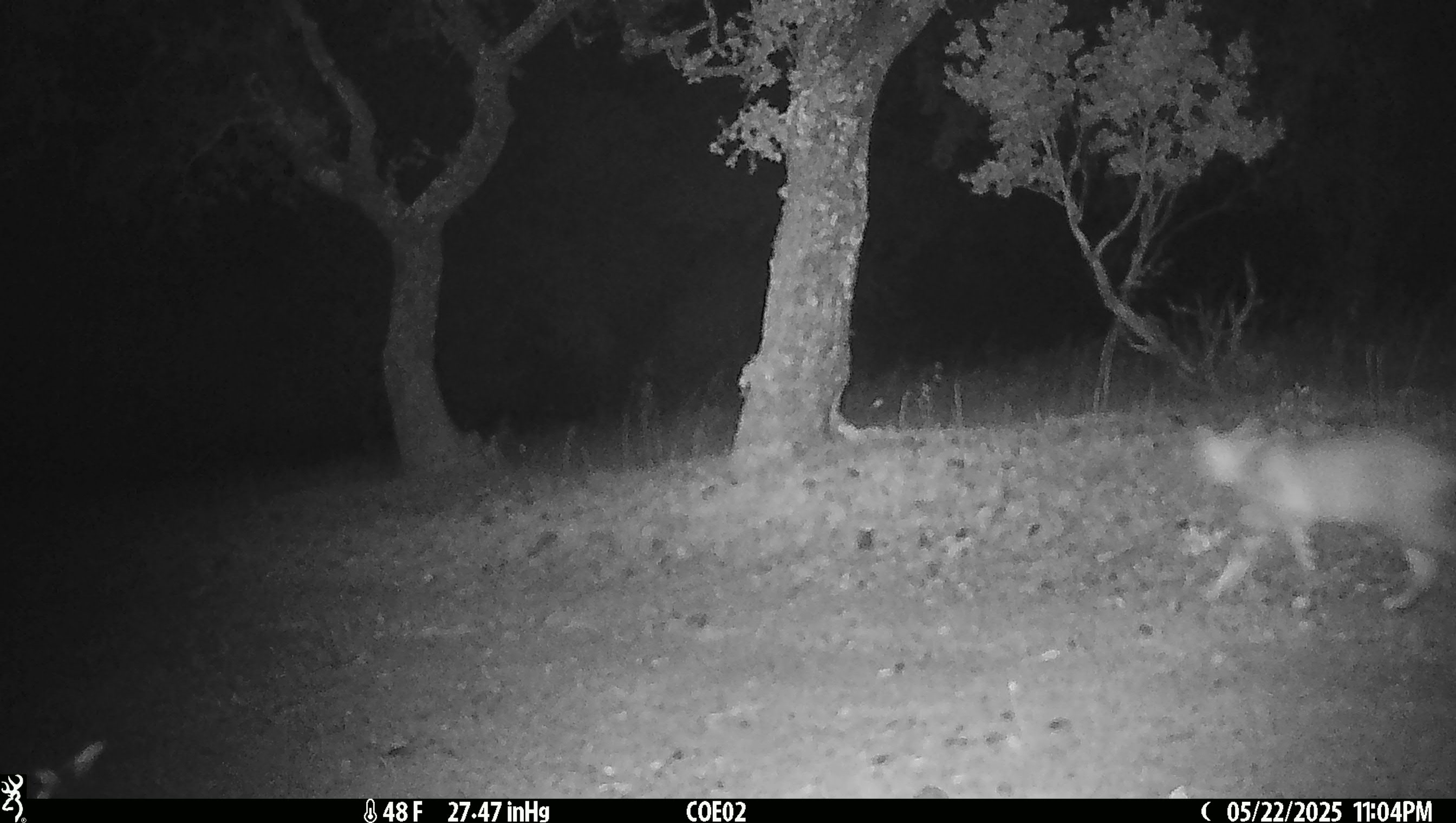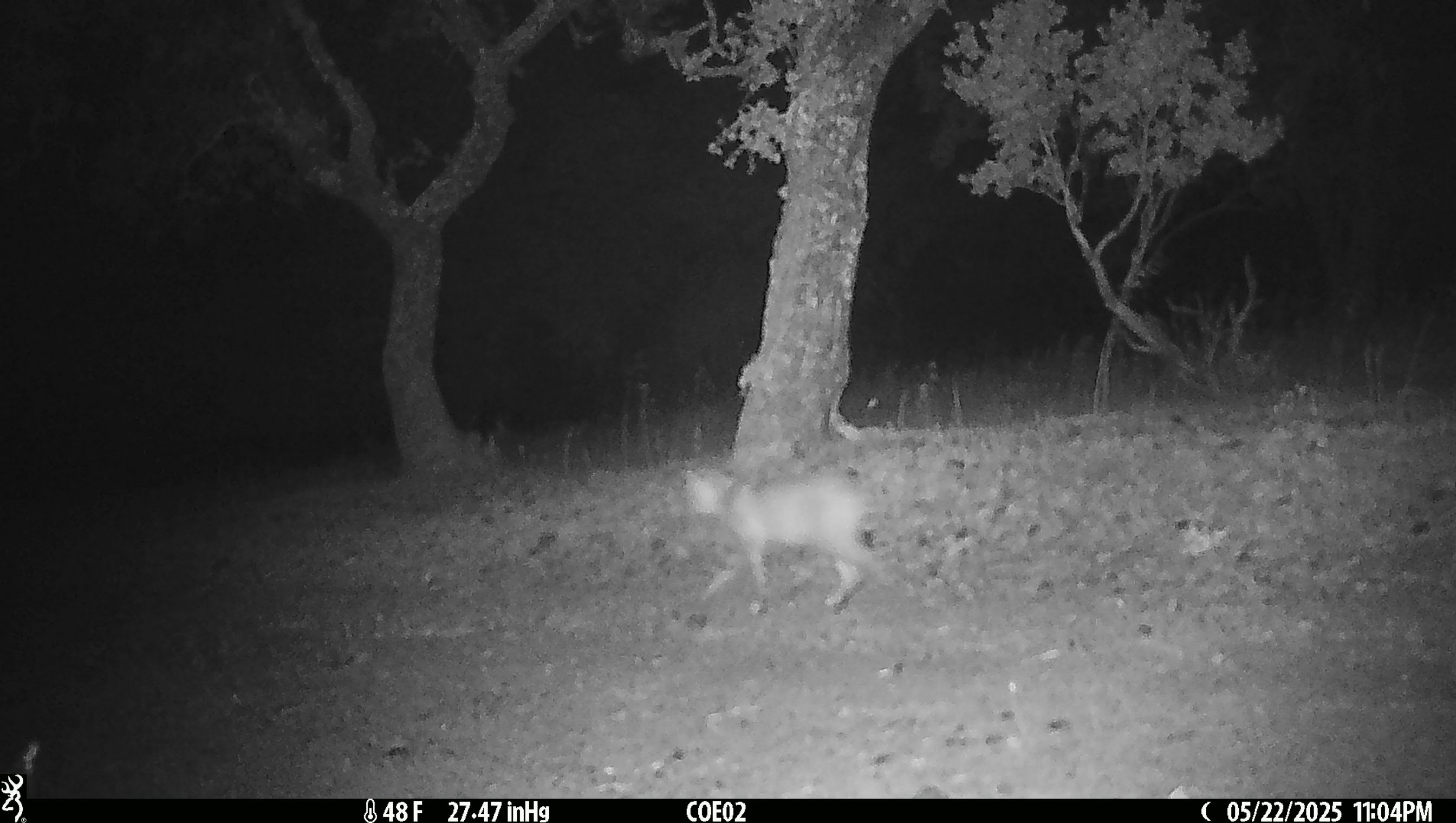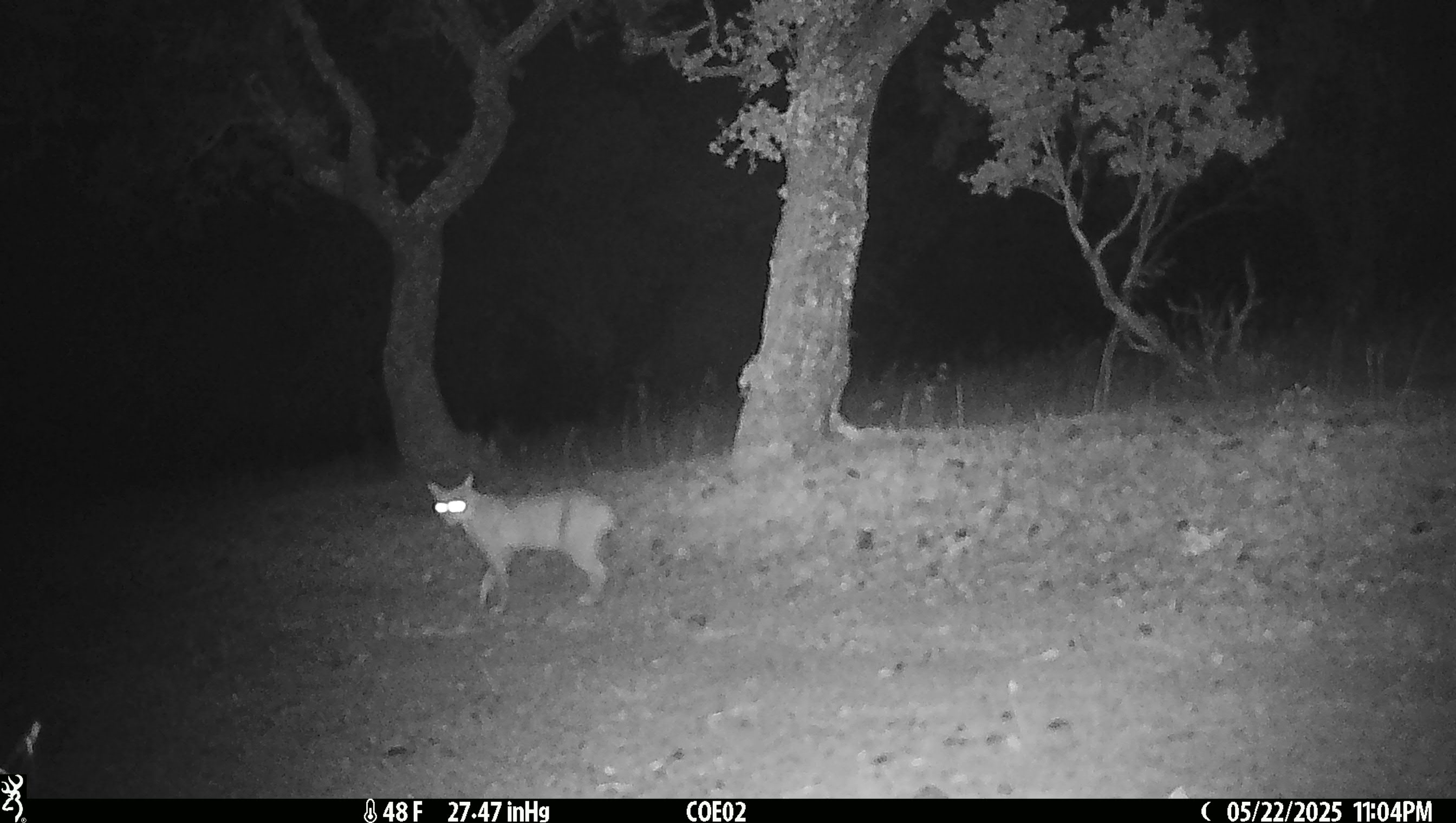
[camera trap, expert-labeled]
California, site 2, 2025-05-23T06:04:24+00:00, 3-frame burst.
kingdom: Animalia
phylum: Chordata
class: Mammalia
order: Carnivora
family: Felidae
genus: Lynx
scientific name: Lynx rufus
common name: bobcat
Bobcat (Lynx rufus).